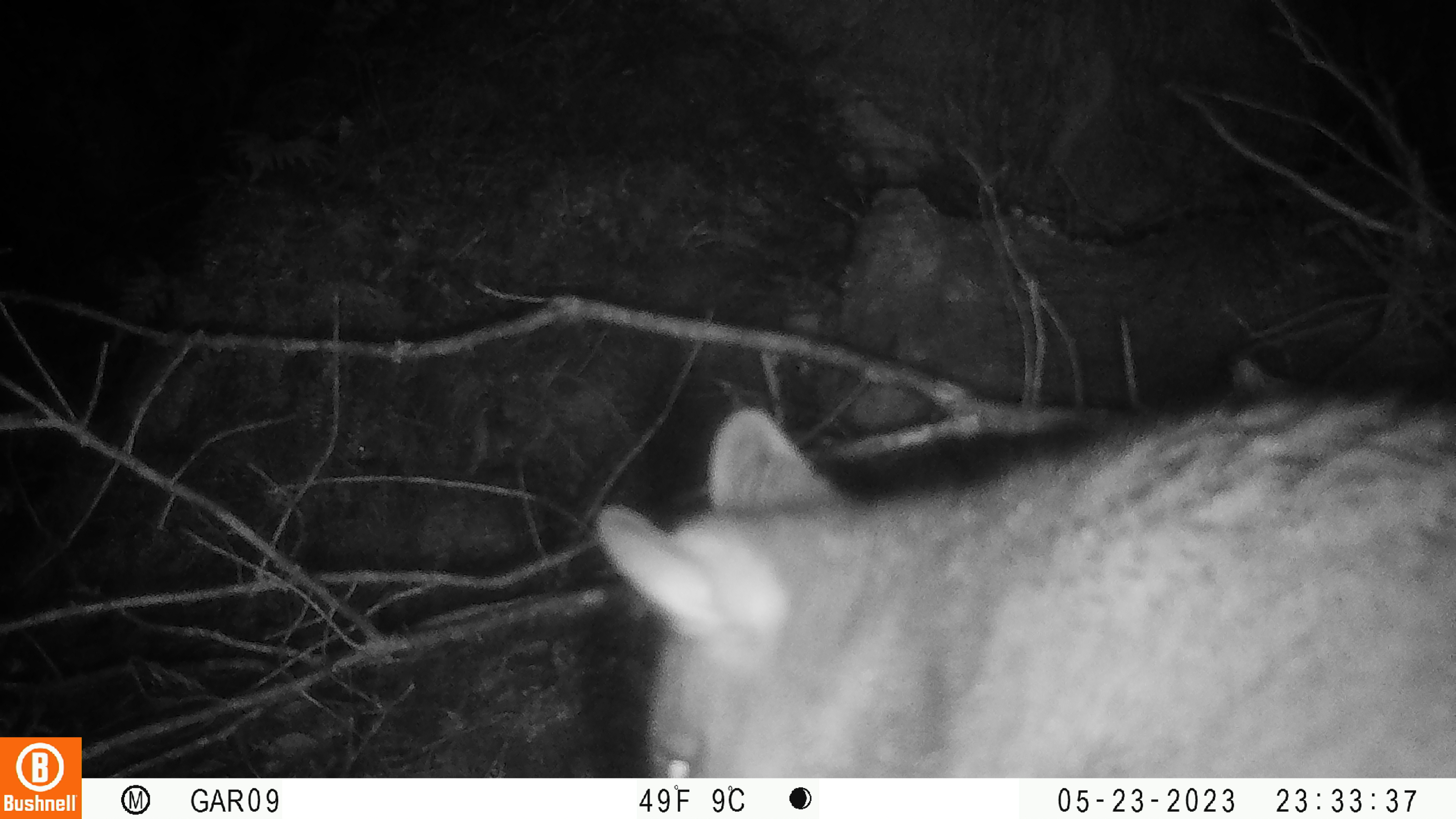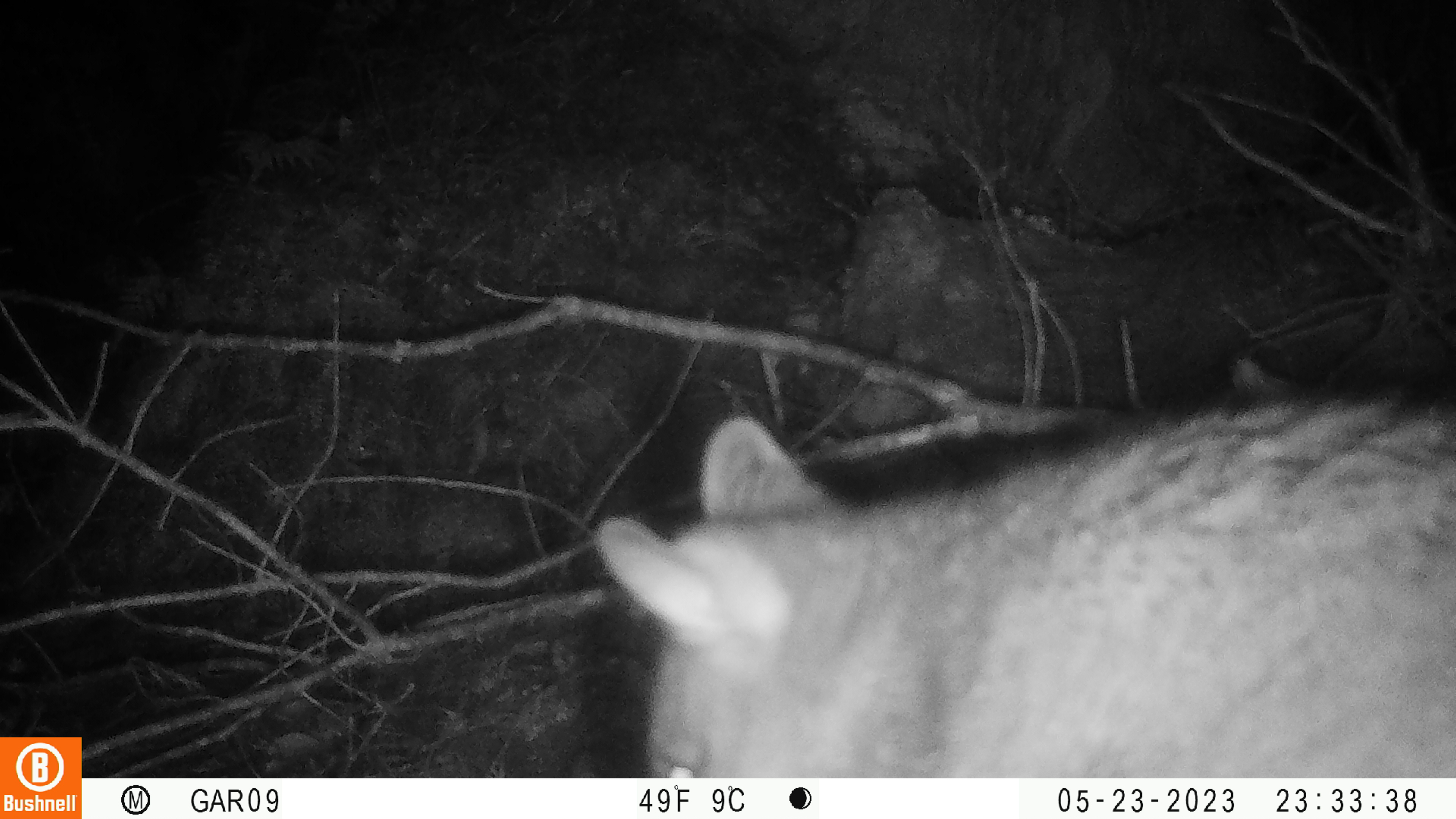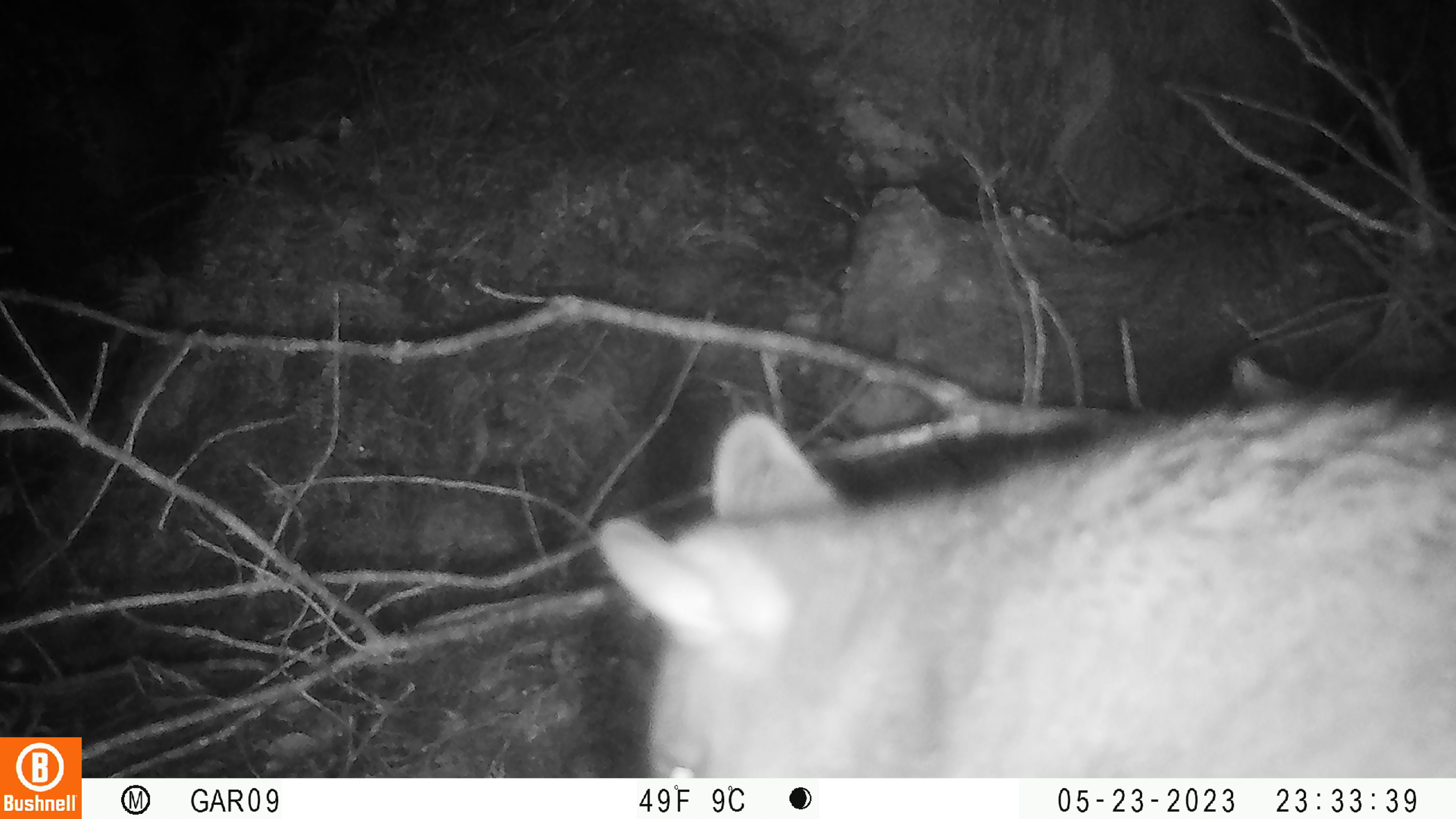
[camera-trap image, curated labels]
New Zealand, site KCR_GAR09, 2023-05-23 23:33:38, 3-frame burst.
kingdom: Animalia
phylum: Chordata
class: Mammalia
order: Diprotodontia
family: Phalangeridae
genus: Trichosurus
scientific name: Trichosurus vulpecula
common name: common brushtail possum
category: possum